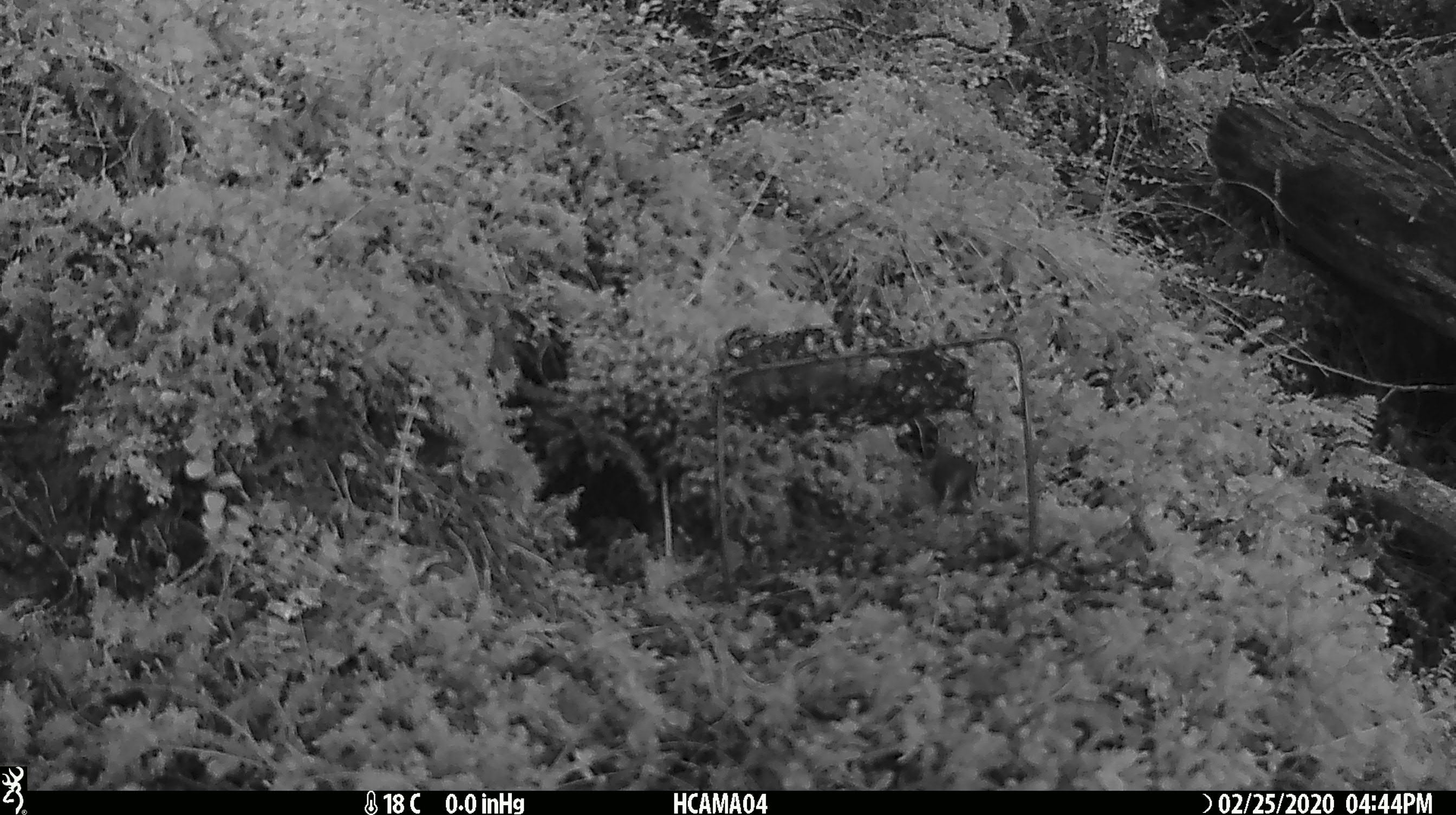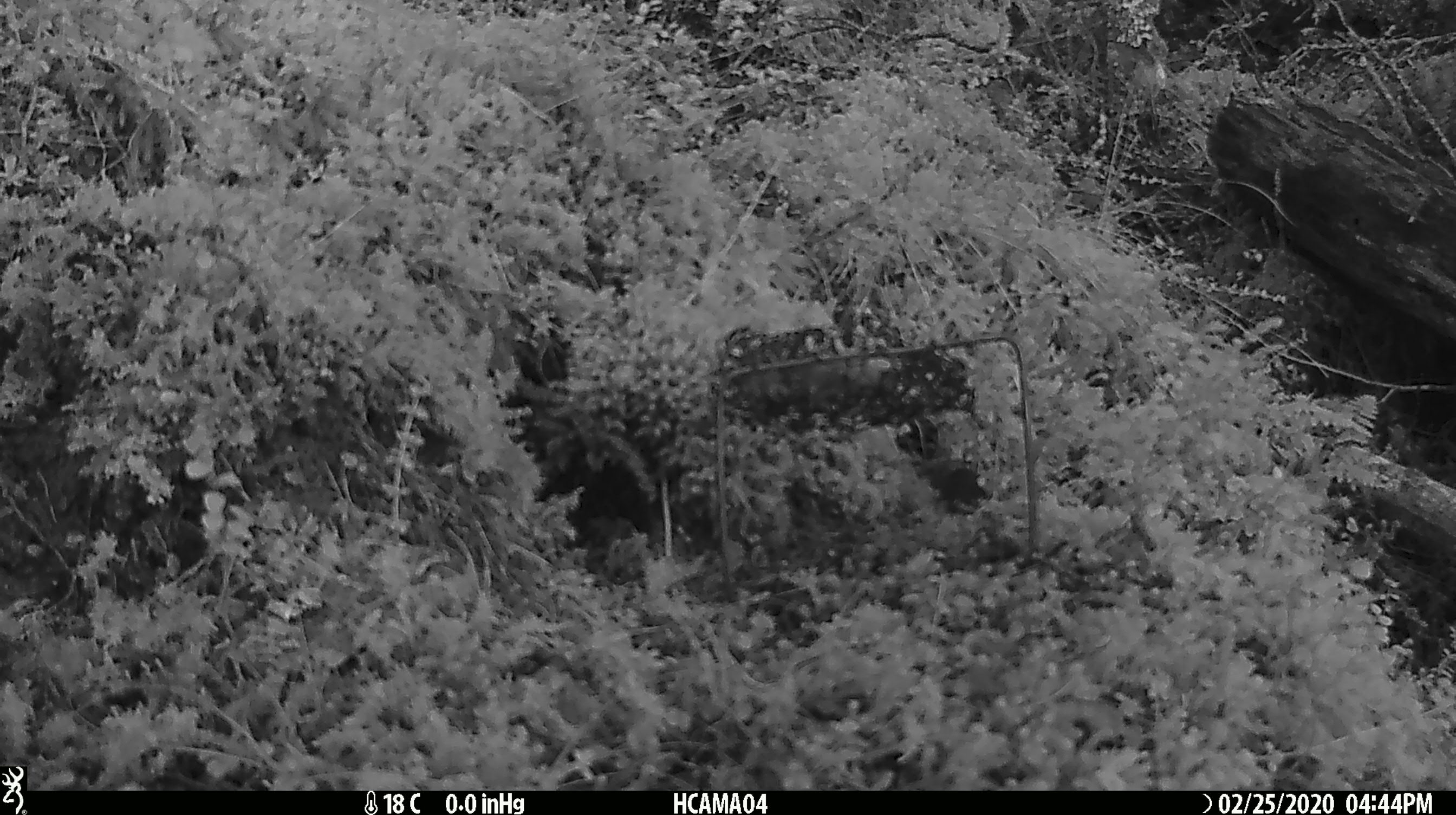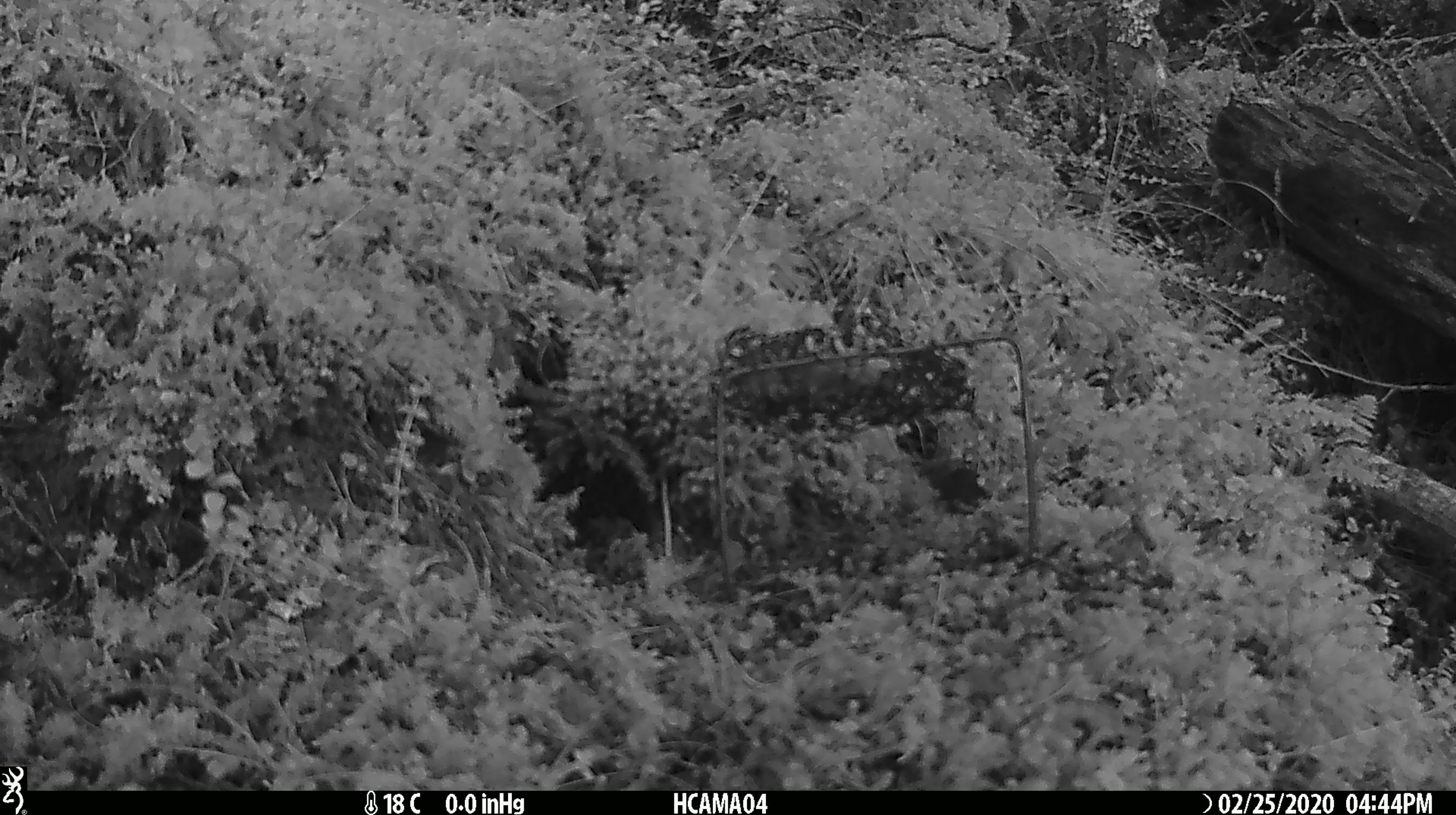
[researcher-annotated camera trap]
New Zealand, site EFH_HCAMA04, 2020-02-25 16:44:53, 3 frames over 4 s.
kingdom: Animalia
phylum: Chordata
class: Mammalia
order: Rodentia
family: Muridae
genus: Mus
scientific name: Mus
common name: mouse